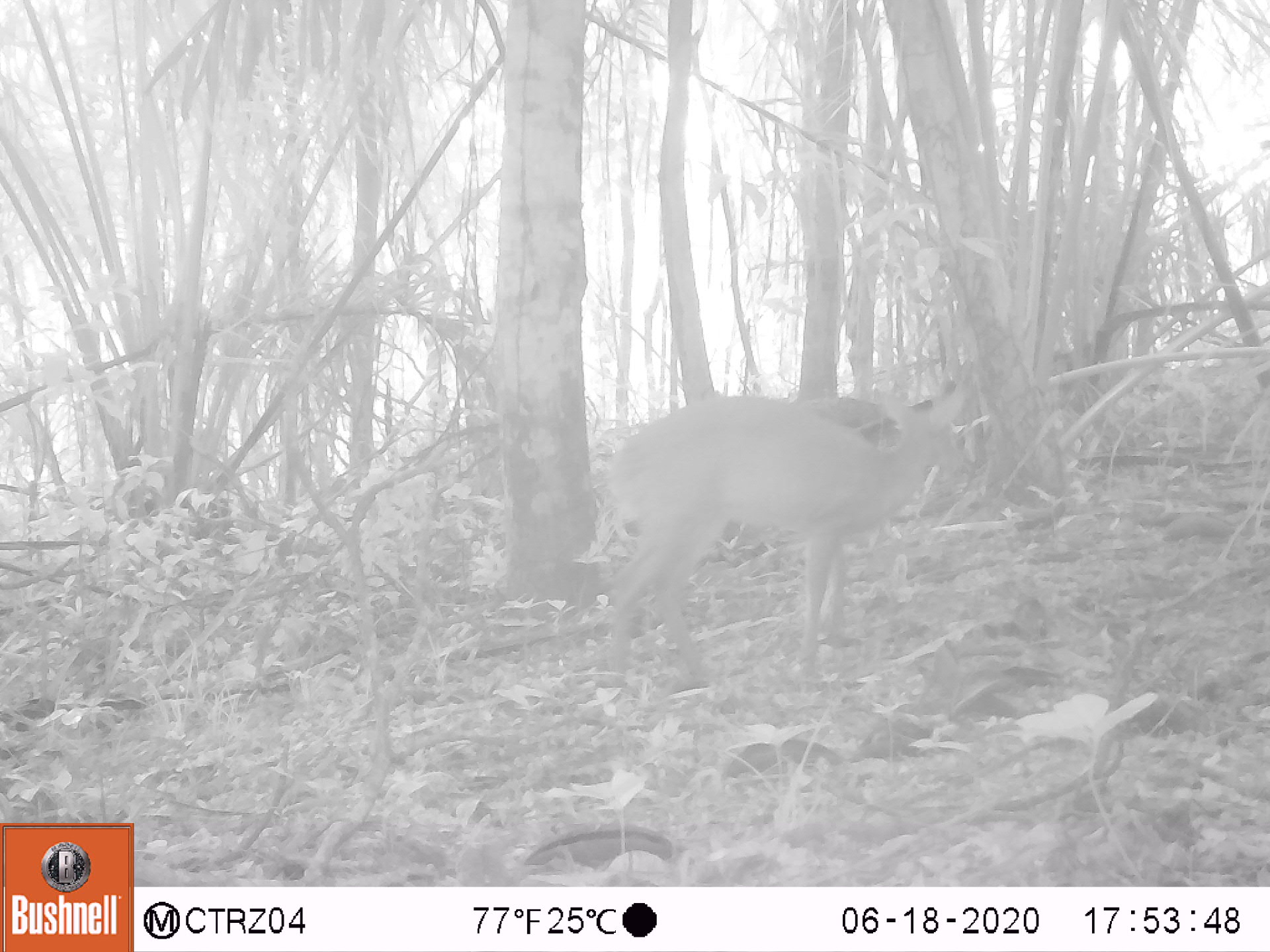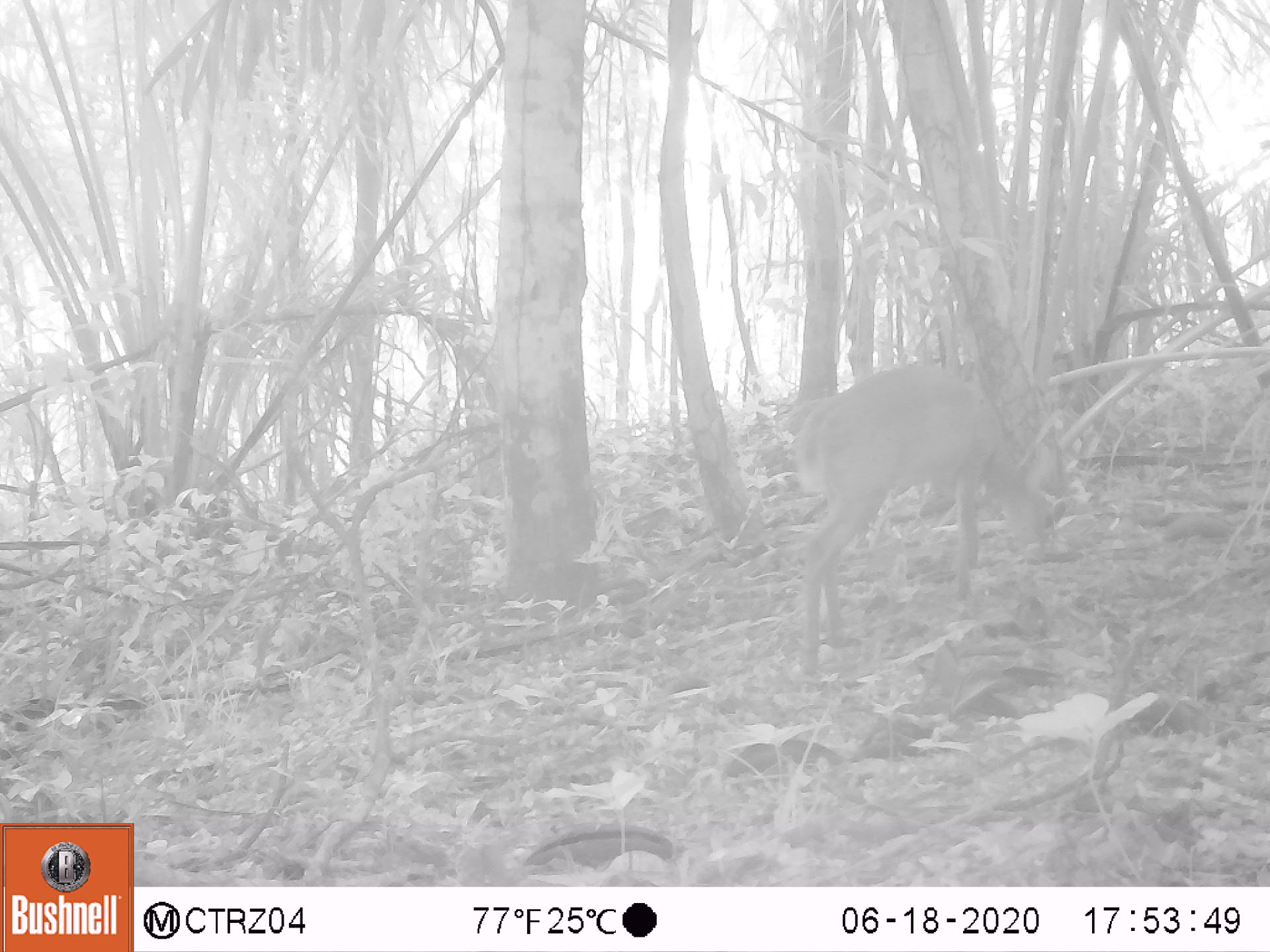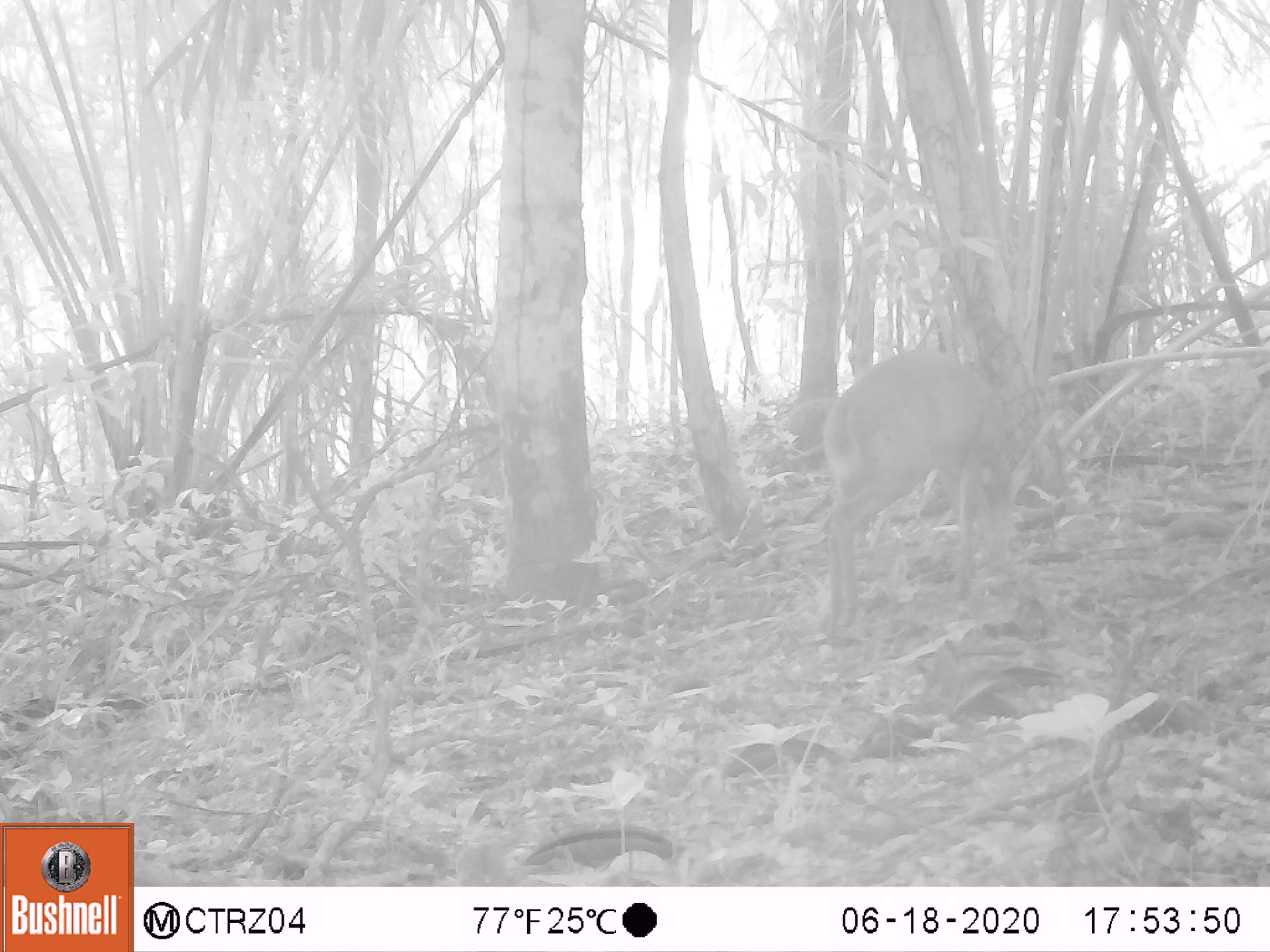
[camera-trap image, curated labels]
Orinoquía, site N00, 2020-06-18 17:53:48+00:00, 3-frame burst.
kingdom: Animalia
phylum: Chordata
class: Mammalia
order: Artiodactyla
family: Cervidae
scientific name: Cervidae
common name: deer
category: unknown cervid